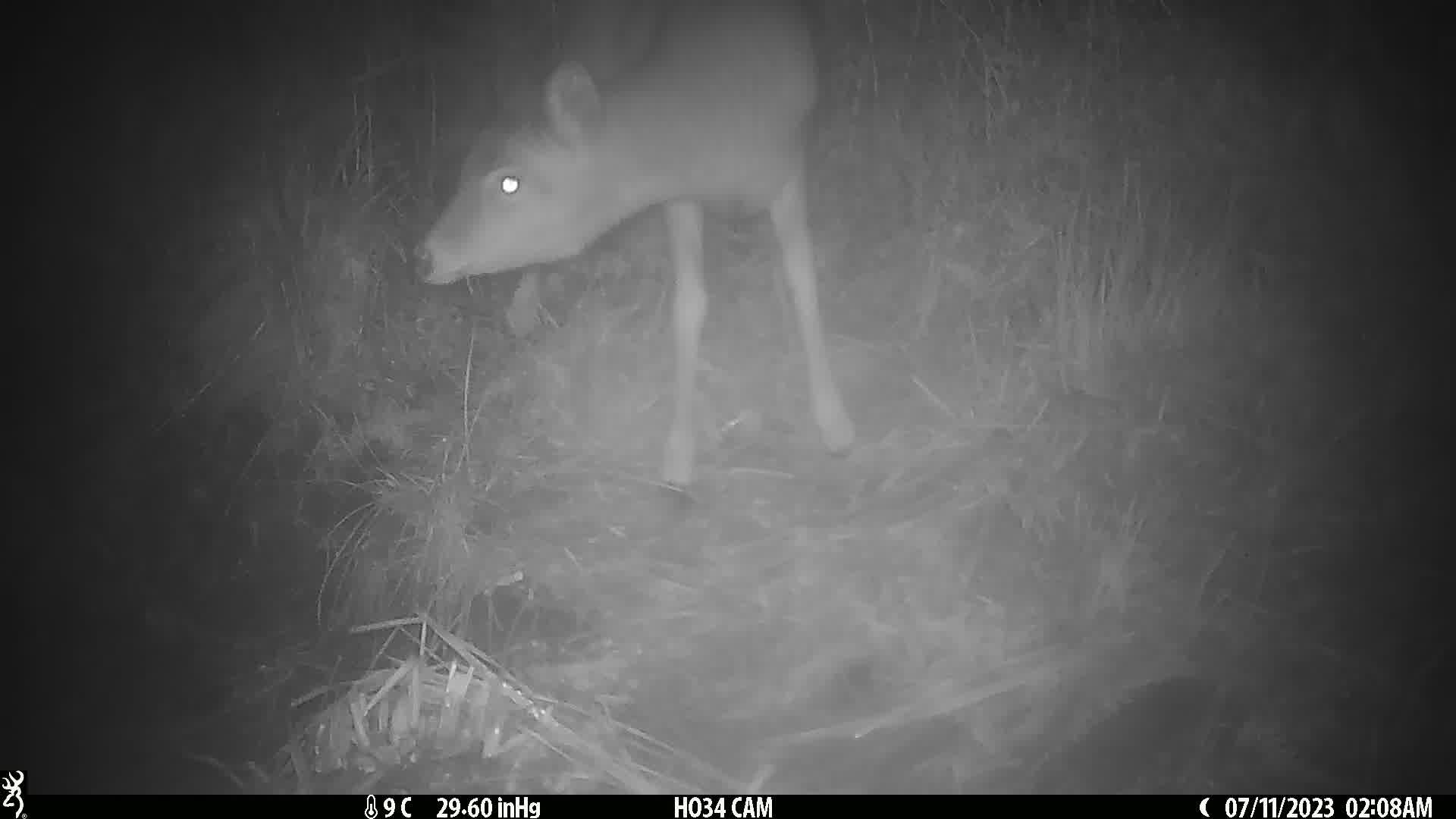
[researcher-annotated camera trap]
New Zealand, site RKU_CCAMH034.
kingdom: Animalia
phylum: Chordata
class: Mammalia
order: Artiodactyla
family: Cervidae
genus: Odocoileus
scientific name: Odocoileus virginianus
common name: white-tailed deer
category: white tailed deer